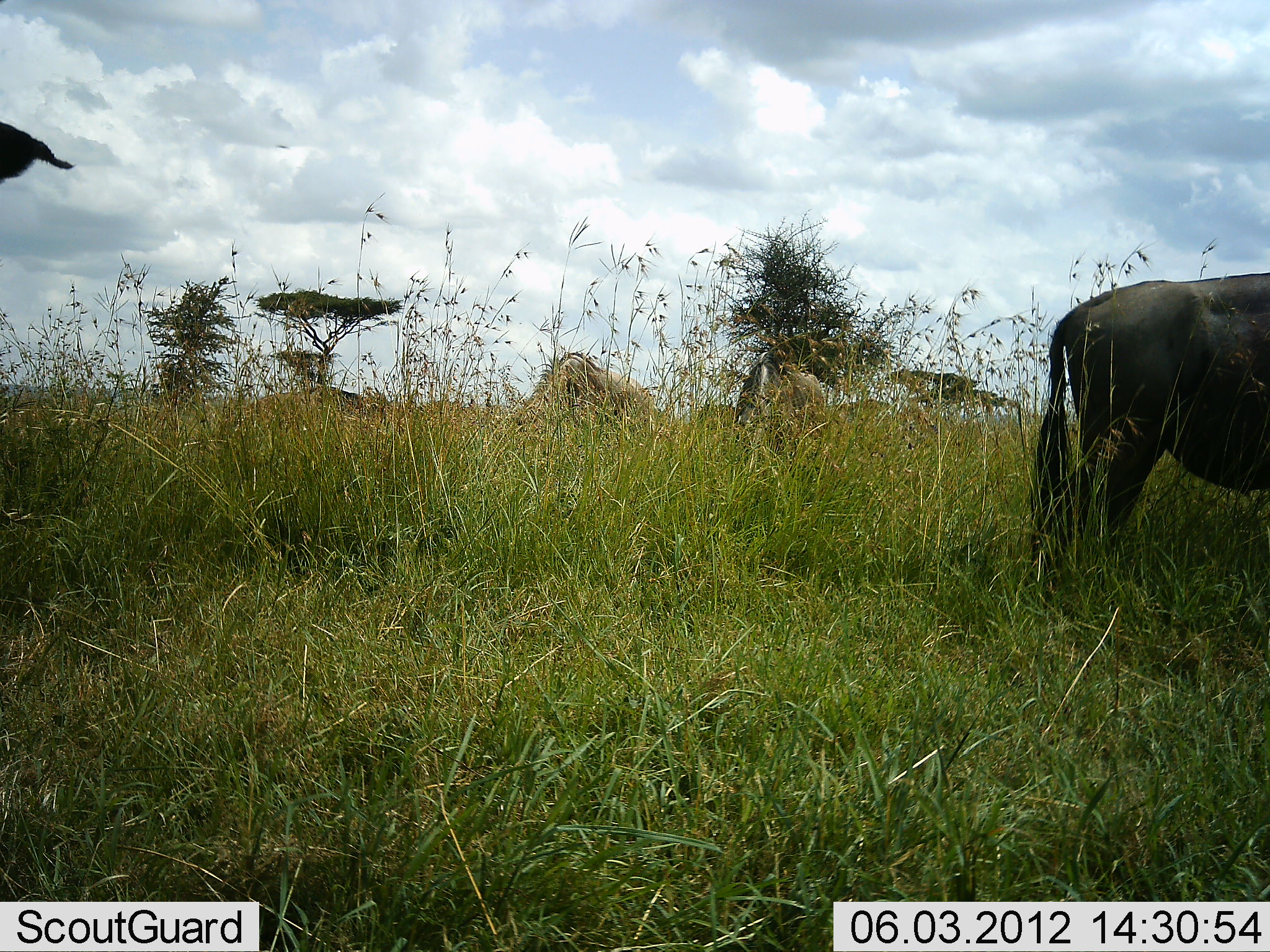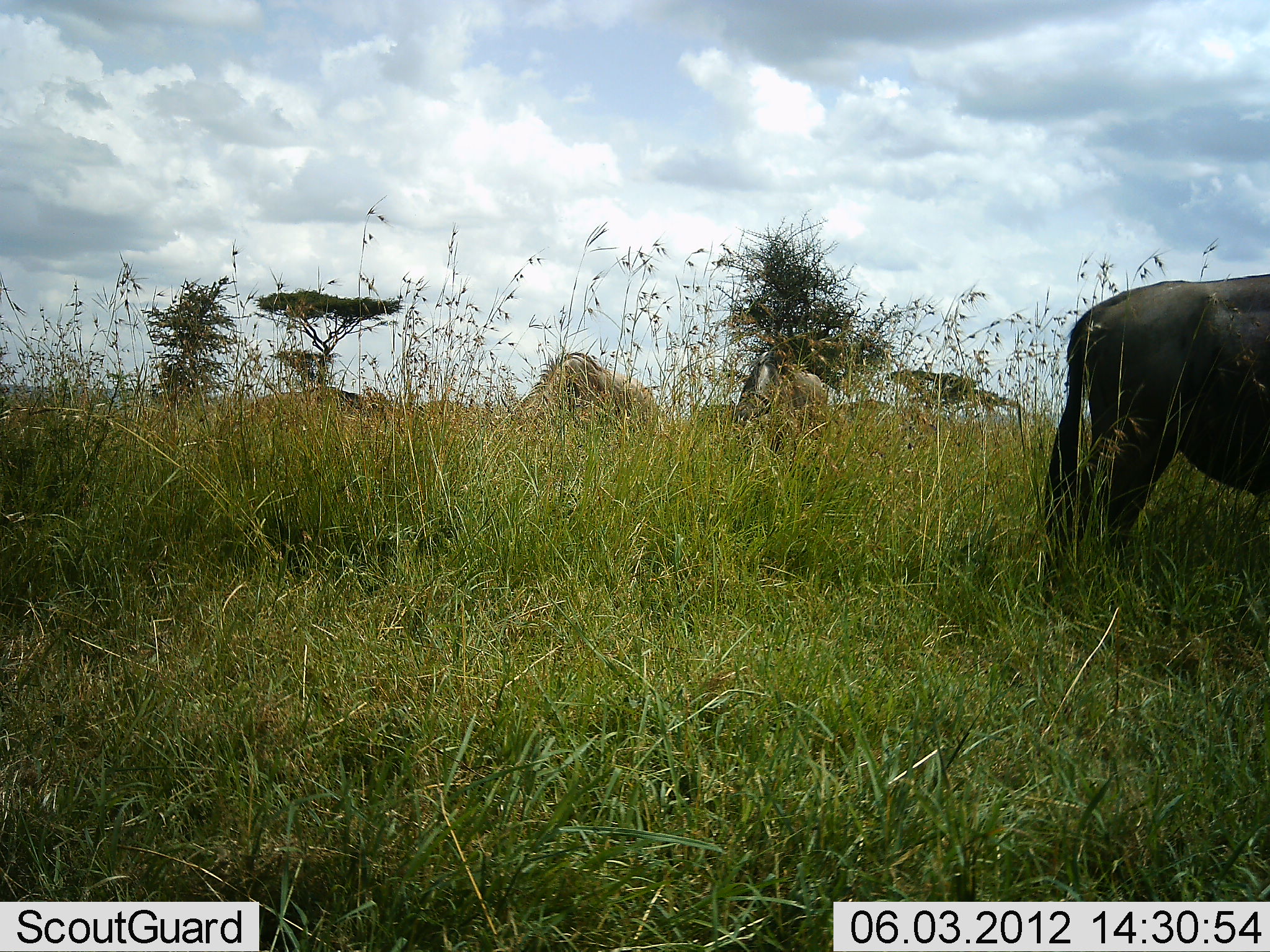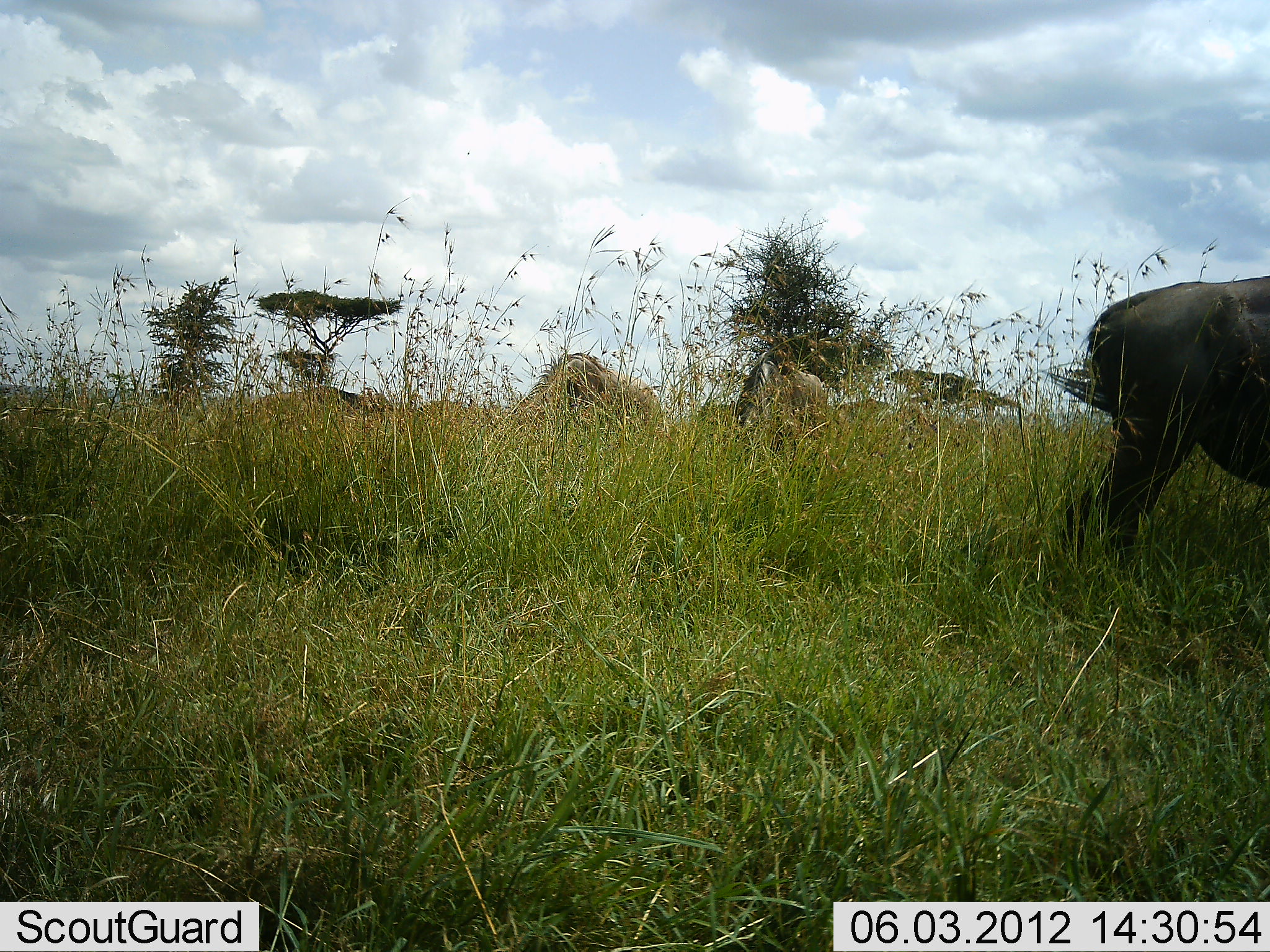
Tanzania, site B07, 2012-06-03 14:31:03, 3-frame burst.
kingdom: Animalia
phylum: Chordata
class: Mammalia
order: Artiodactyla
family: Bovidae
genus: Connochaetes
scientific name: Connochaetes taurinus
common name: blue wildebeest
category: wildebeest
Wildebeest (blue wildebeest) (Connochaetes taurinus), count 4. Behavior (volunteer vote fractions): standing 50%, resting 0%, moving 30%, interacting 0%. Young present (vote fraction): 0%. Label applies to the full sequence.